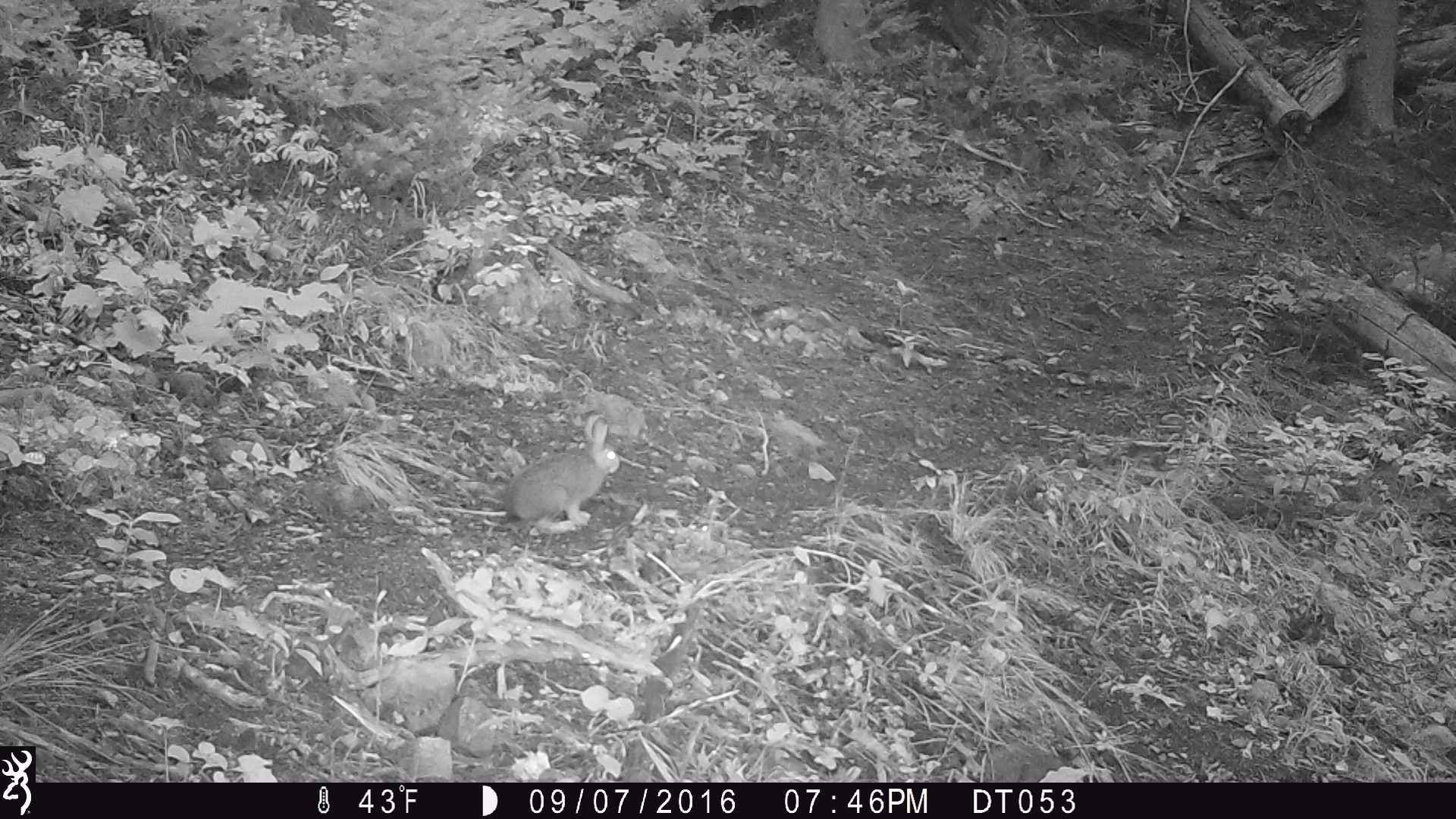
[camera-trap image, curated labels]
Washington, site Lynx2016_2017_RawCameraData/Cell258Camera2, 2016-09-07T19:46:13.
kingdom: Animalia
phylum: Chordata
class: Mammalia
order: Lagomorpha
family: Leporidae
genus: Lepus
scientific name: Lepus americanus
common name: snowshoe hare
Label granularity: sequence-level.